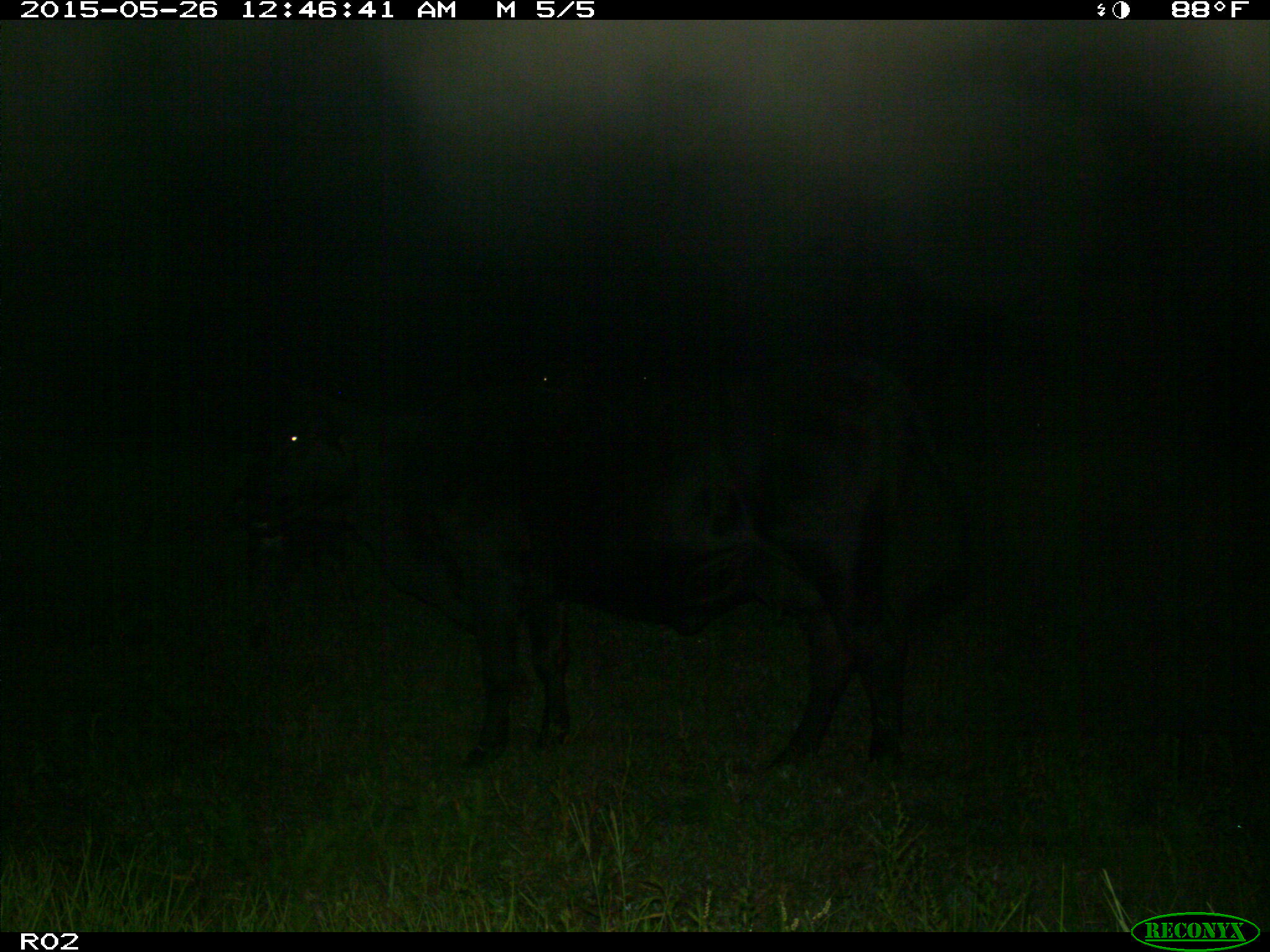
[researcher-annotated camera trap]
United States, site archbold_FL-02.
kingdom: Animalia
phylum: Chordata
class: Mammalia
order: Artiodactyla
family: Bovidae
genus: Bos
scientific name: Bos taurus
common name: domestic cow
Bos taurus (domestic cow).